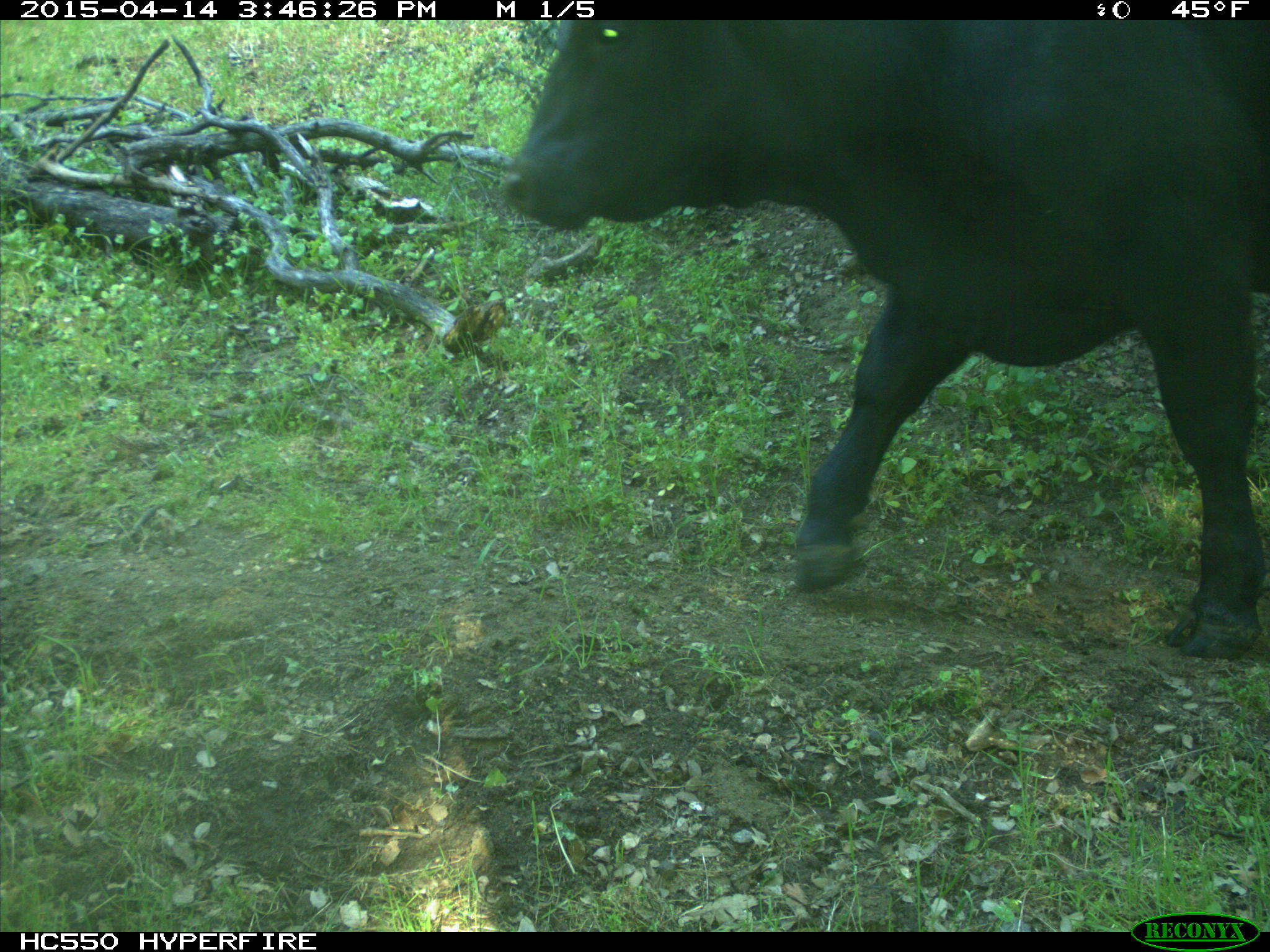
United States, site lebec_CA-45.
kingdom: Animalia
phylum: Chordata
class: Mammalia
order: Artiodactyla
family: Bovidae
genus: Bos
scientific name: Bos taurus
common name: domestic cow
Bos taurus (domestic cow).